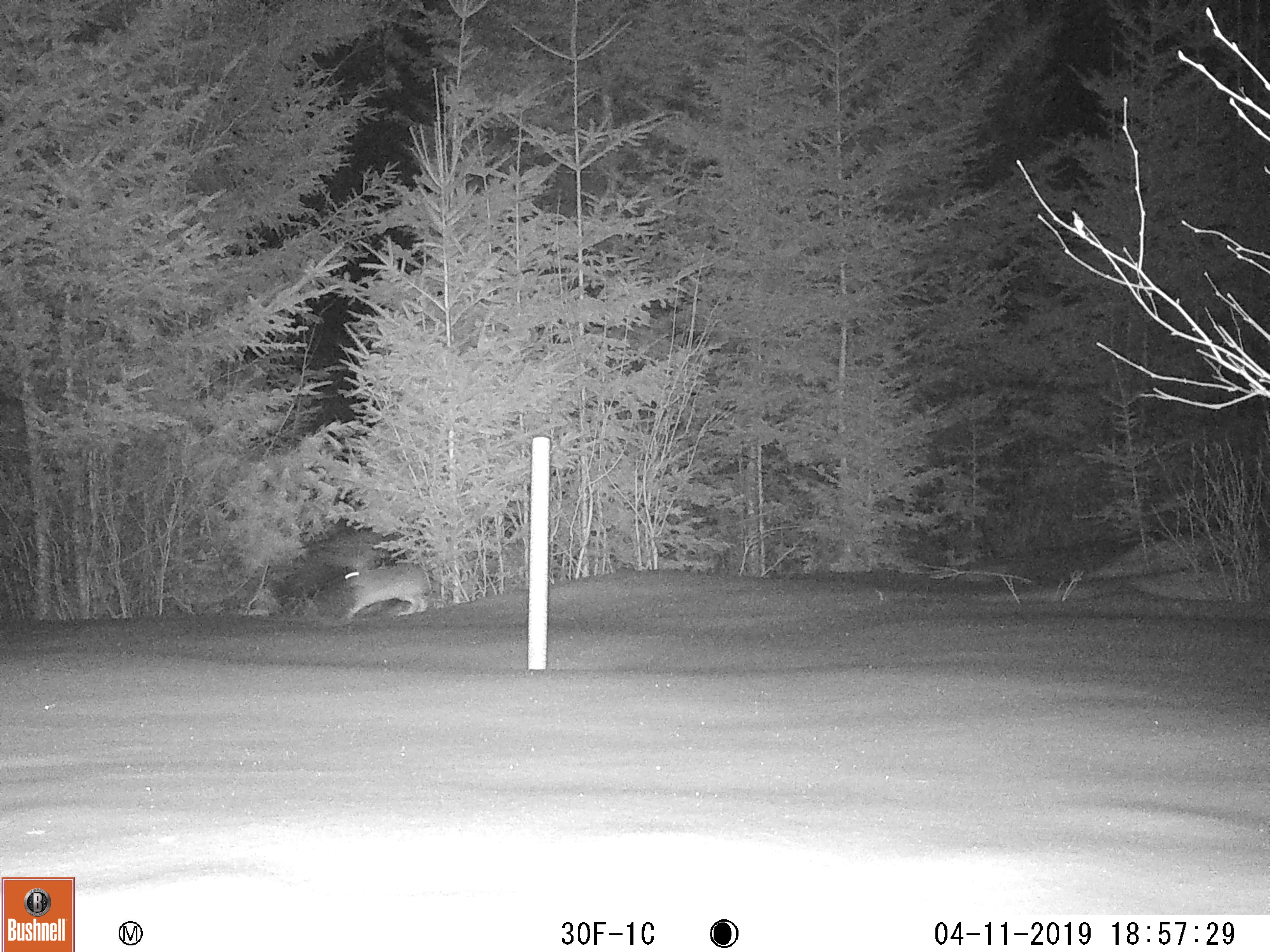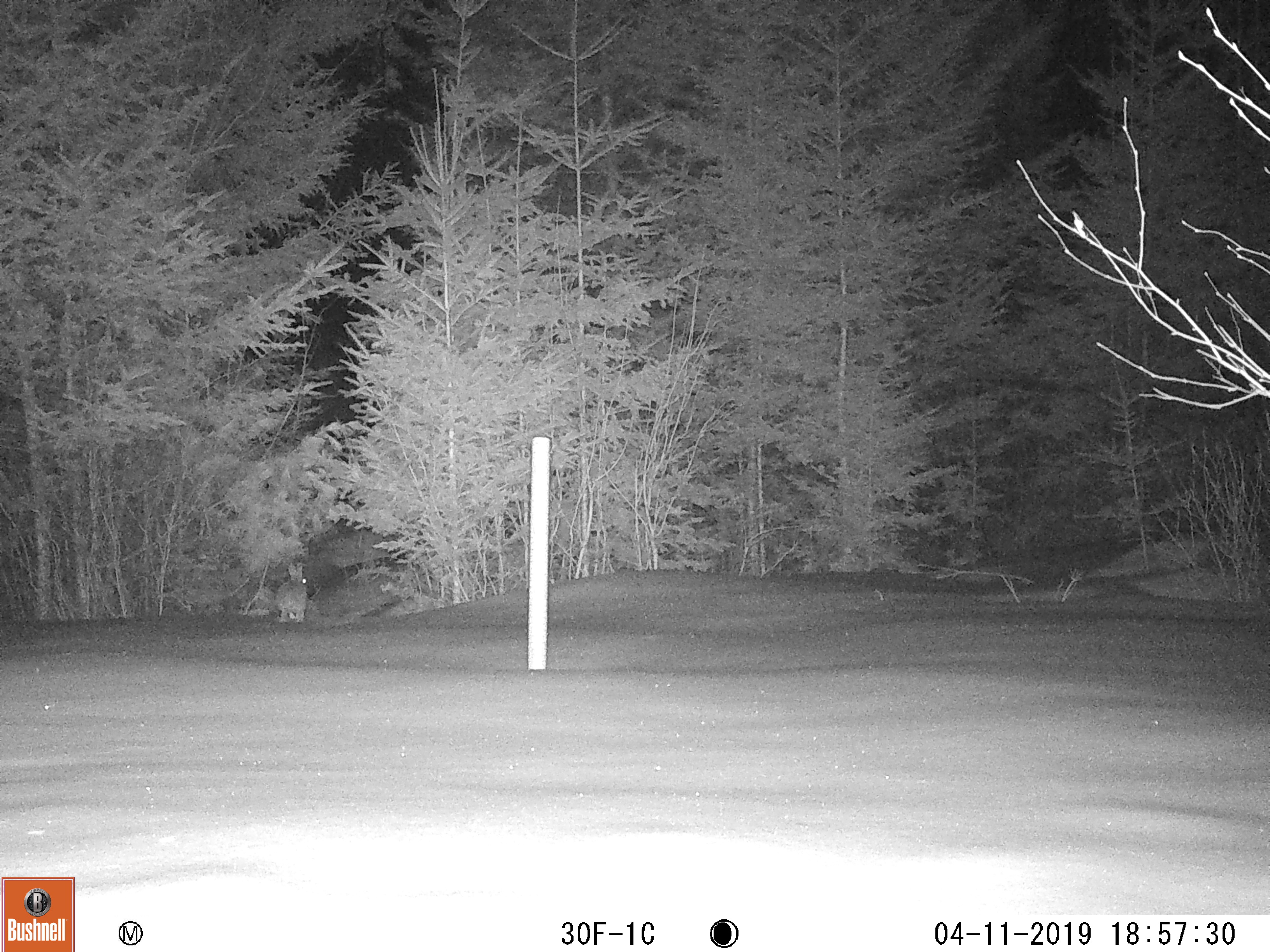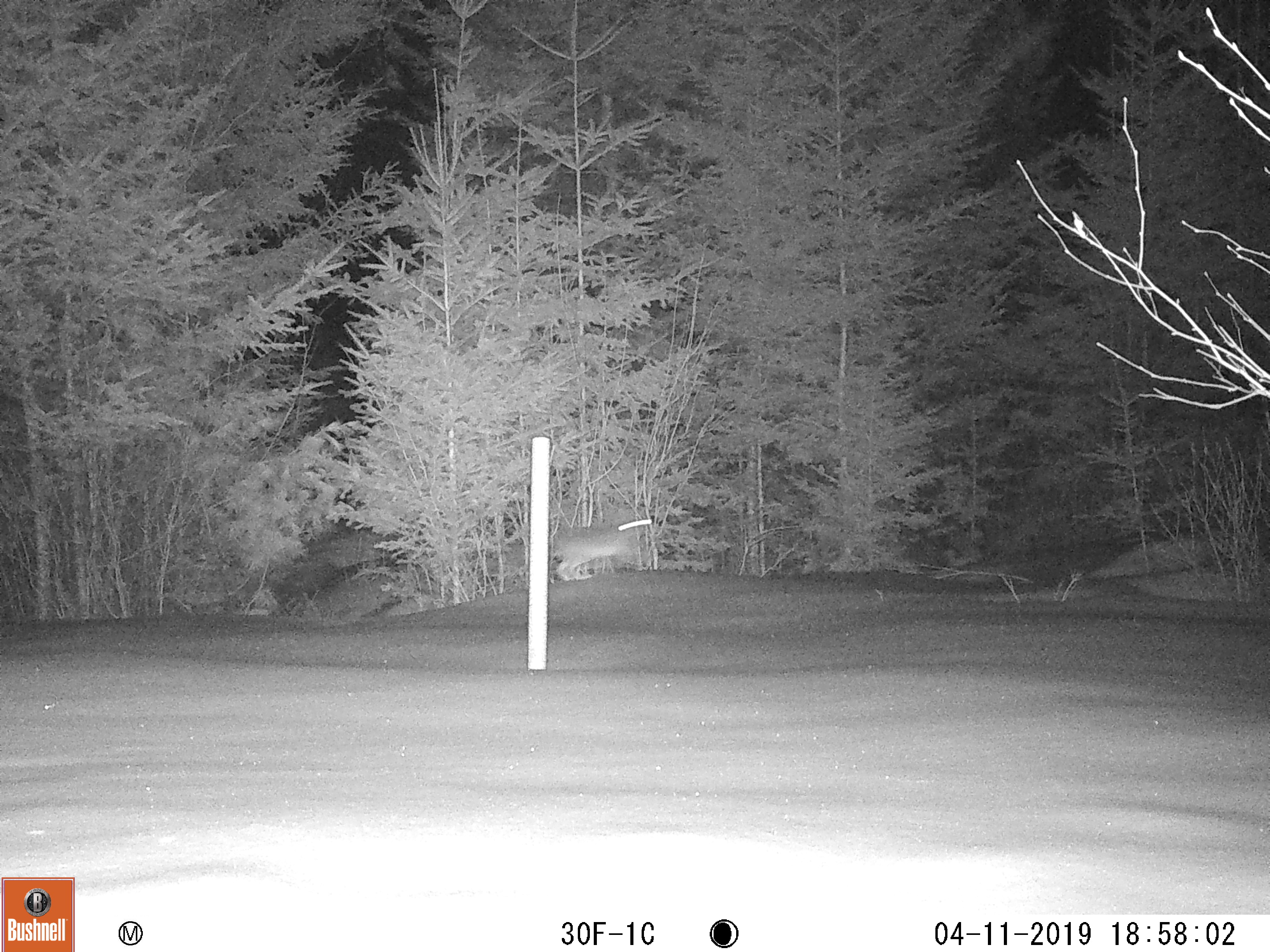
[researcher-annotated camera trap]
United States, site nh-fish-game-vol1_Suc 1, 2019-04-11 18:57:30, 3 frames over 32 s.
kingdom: Animalia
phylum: Chordata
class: Mammalia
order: Lagomorpha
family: Leporidae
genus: Lepus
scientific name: Lepus americanus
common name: snowshoe hare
Snowshoe hare (Lepus americanus).